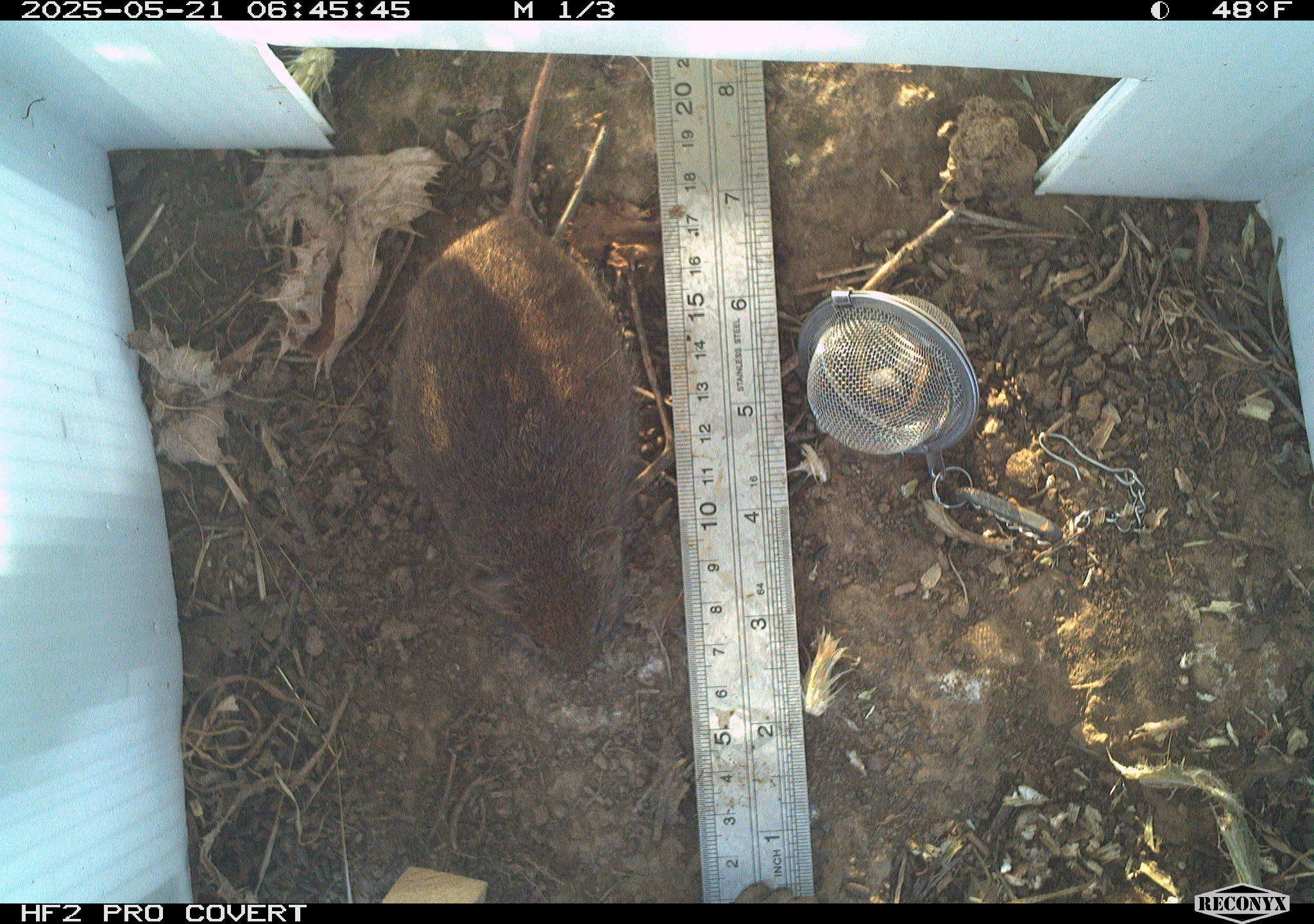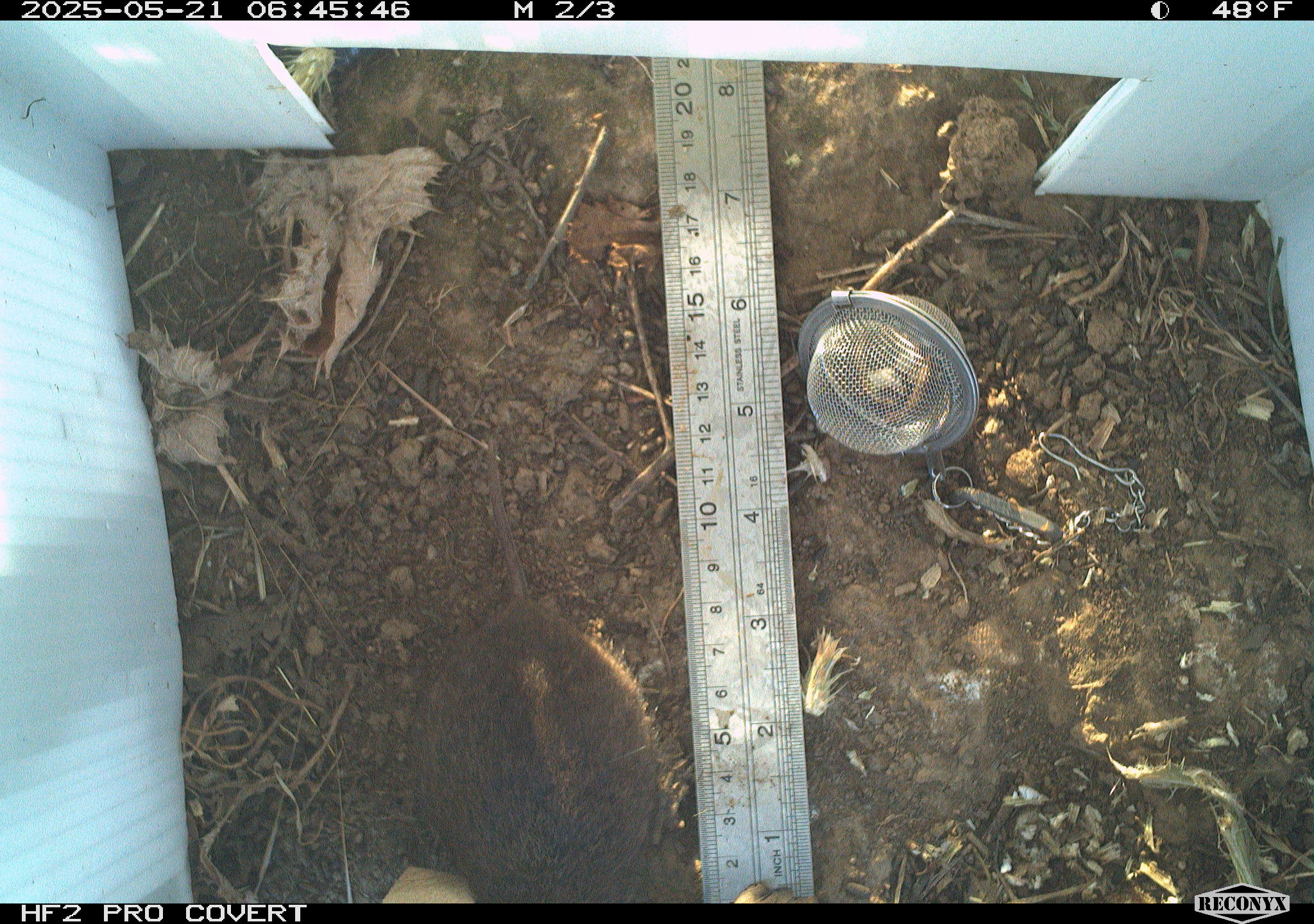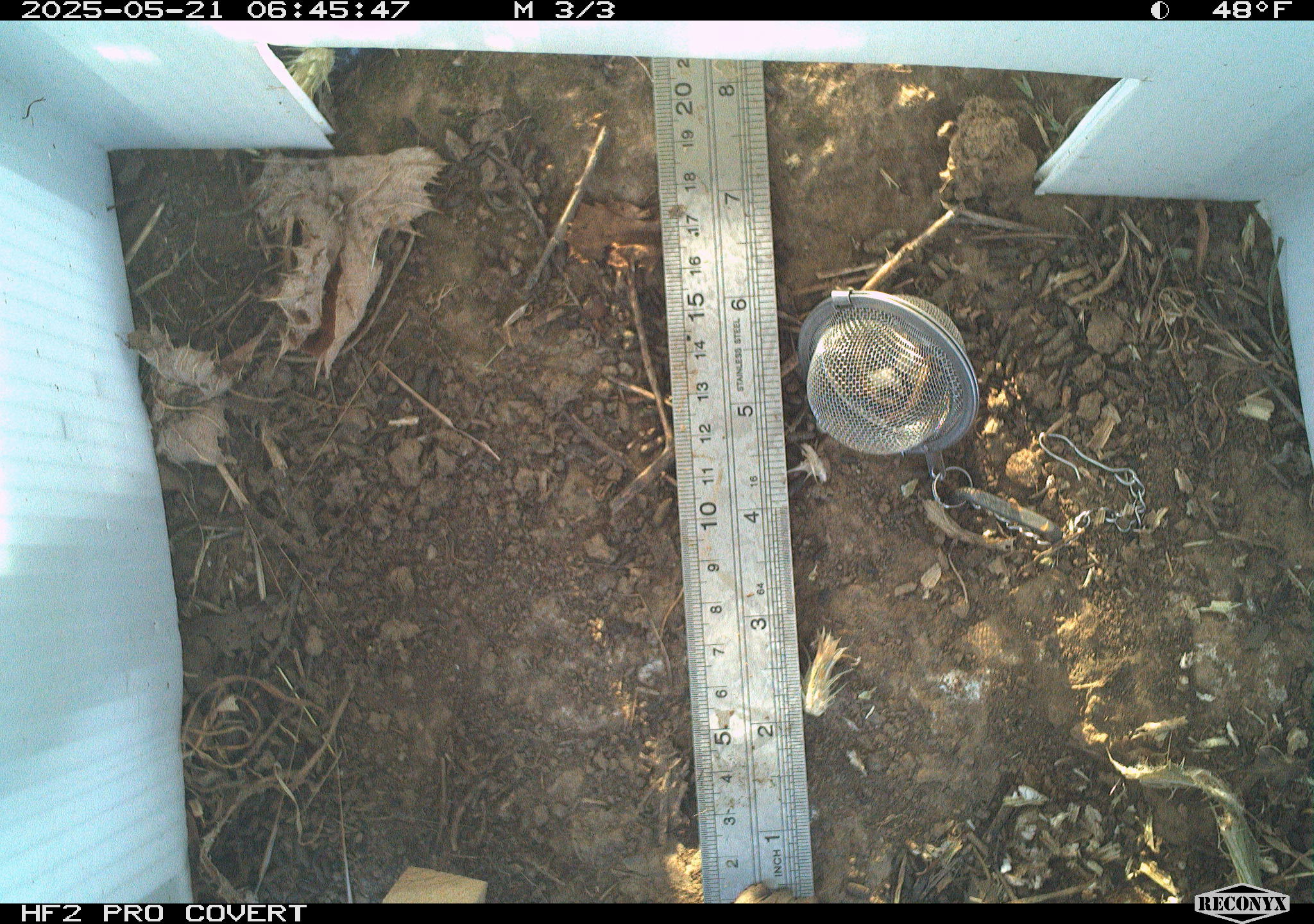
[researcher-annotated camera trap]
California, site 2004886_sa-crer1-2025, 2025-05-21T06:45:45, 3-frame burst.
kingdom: Animalia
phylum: Chordata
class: Mammalia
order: Rodentia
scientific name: Rodentia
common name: rodent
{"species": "rodent (Rodentia)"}